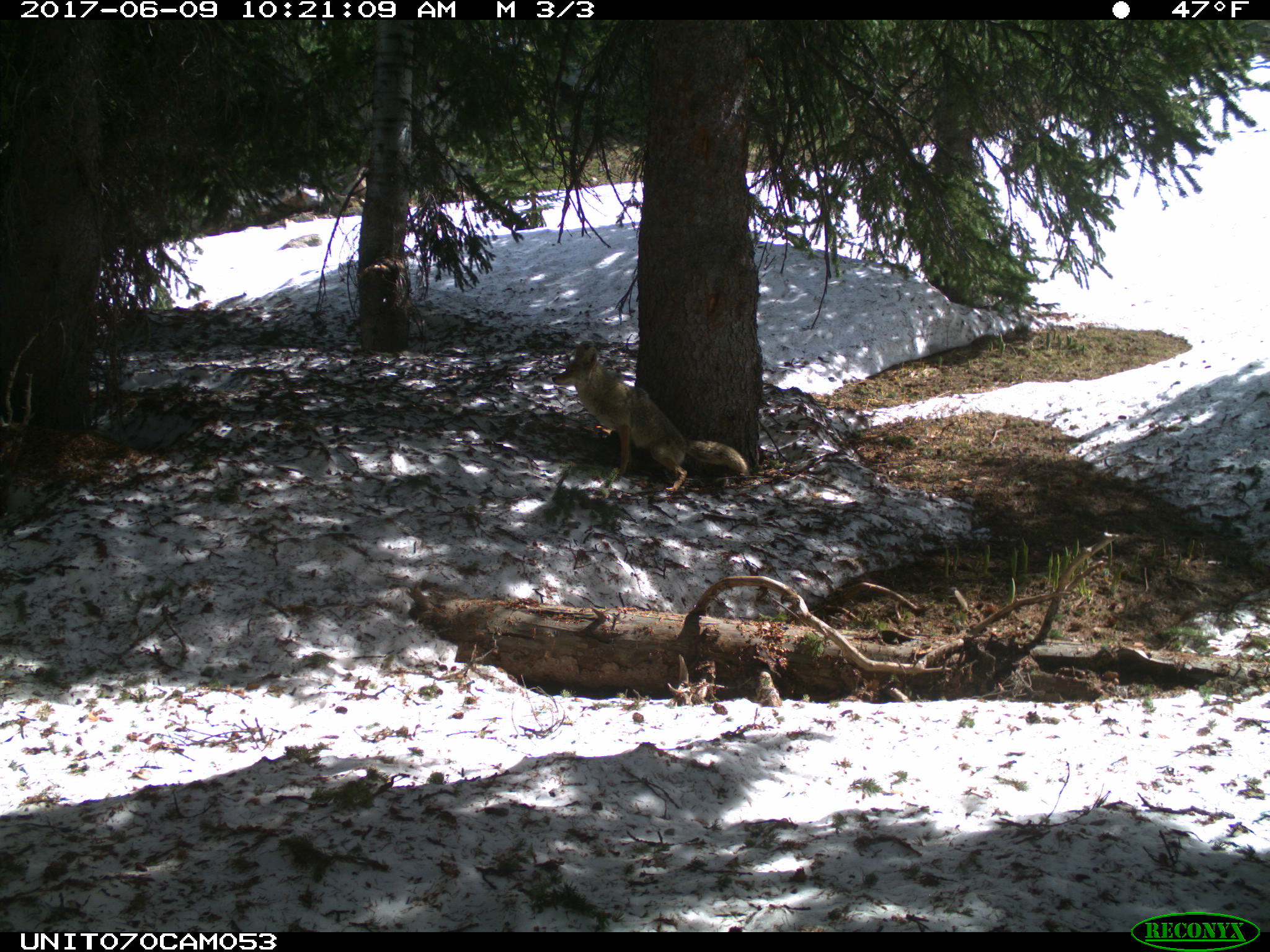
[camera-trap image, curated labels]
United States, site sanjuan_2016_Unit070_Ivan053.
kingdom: Animalia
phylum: Chordata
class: Mammalia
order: Carnivora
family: Canidae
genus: Canis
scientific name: Canis latrans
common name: coyote